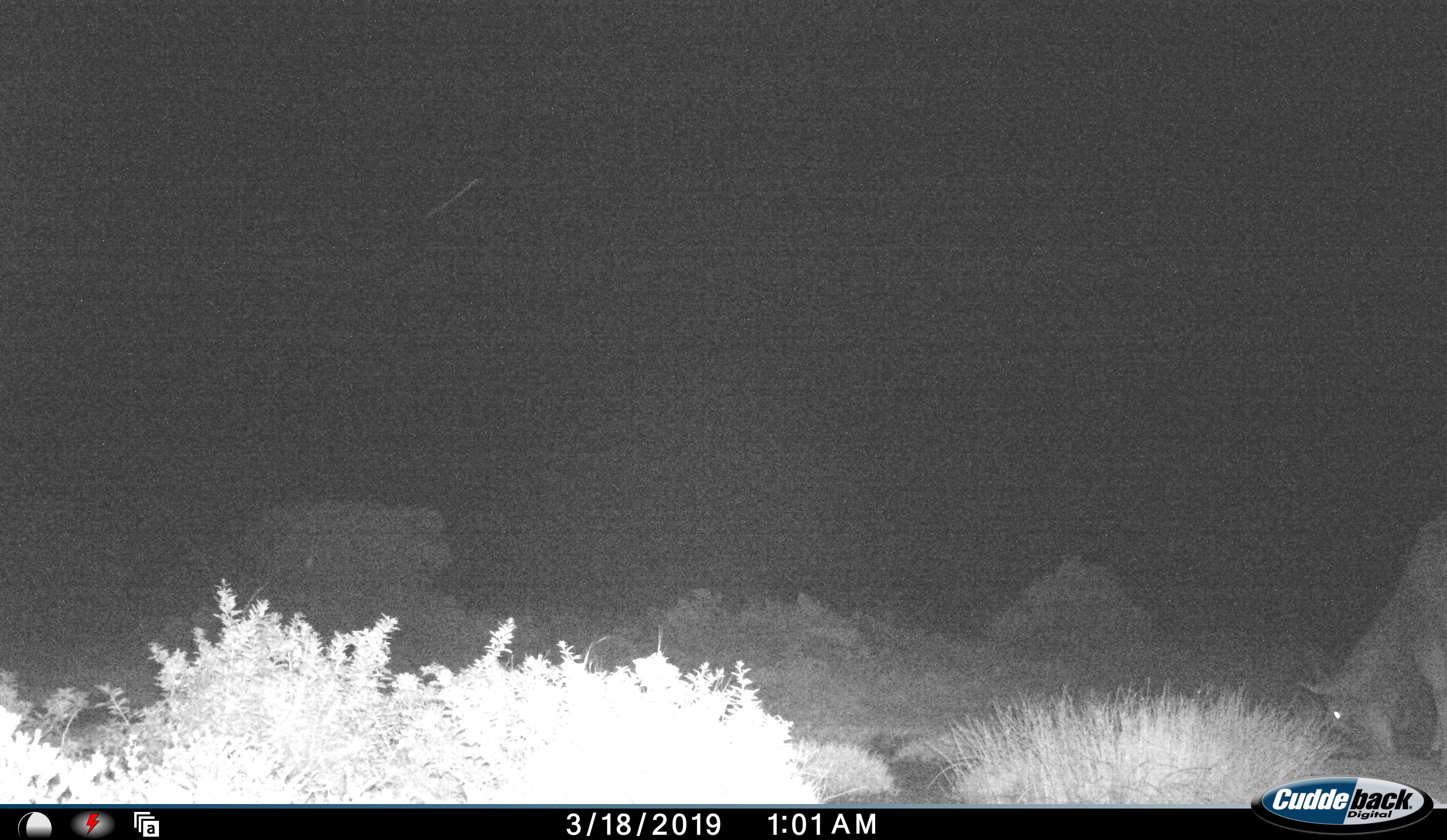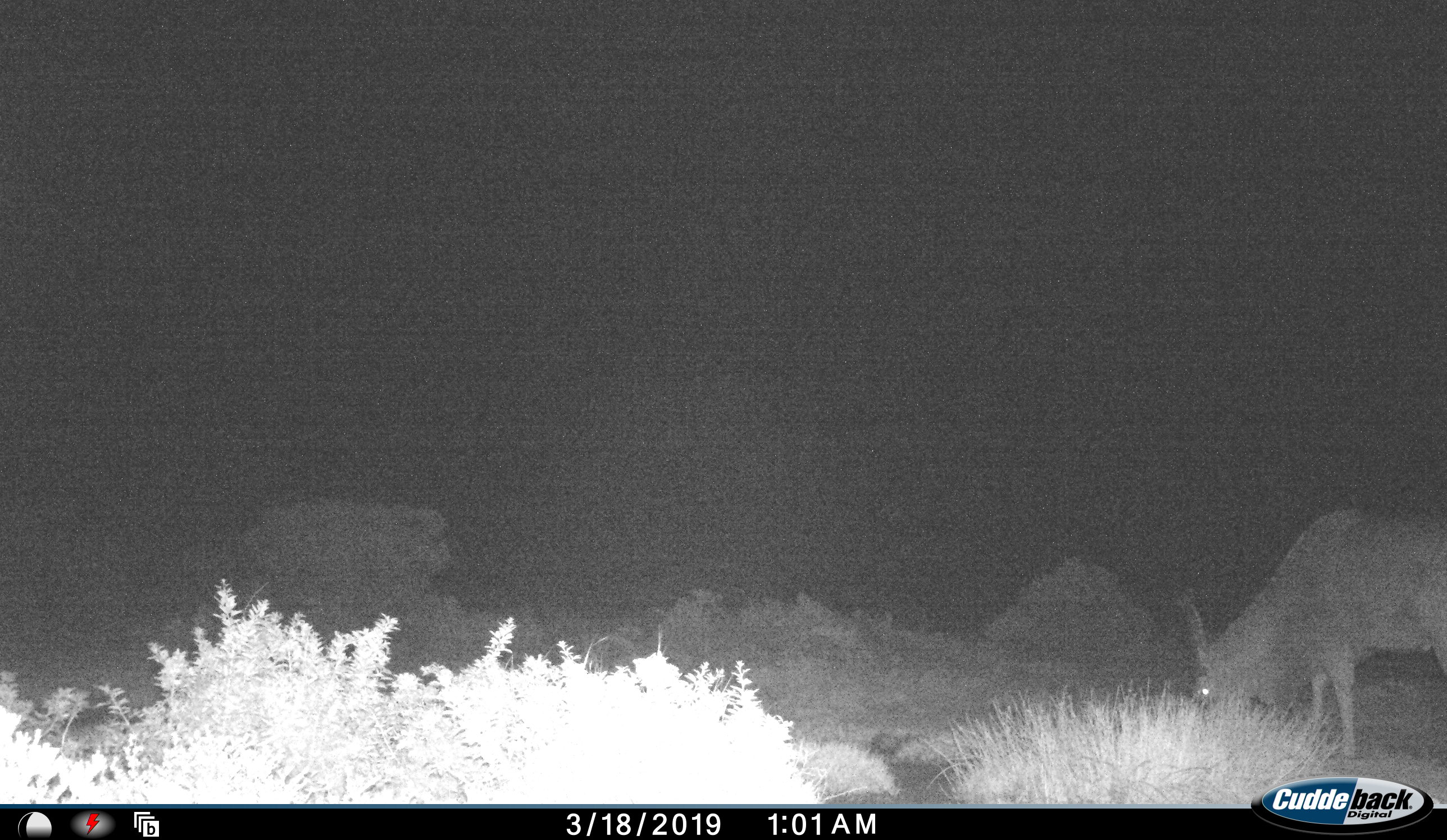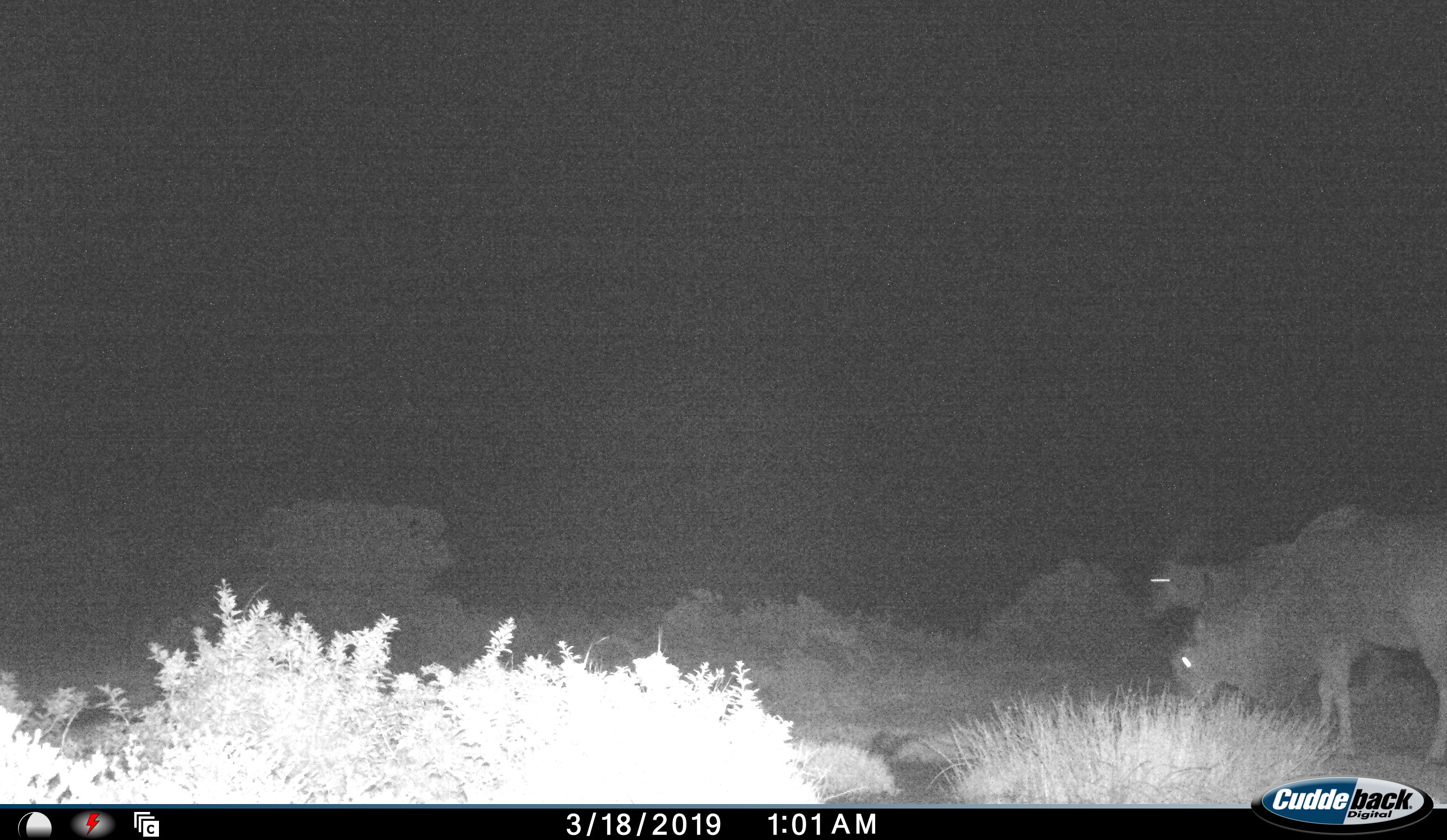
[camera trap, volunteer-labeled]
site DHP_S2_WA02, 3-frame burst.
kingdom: Animalia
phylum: Chordata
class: Mammalia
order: Artiodactyla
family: Bovidae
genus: Tragelaphus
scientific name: Tragelaphus oryx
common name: eland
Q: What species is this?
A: Eland (Tragelaphus oryx).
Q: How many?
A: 2.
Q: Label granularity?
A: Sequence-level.